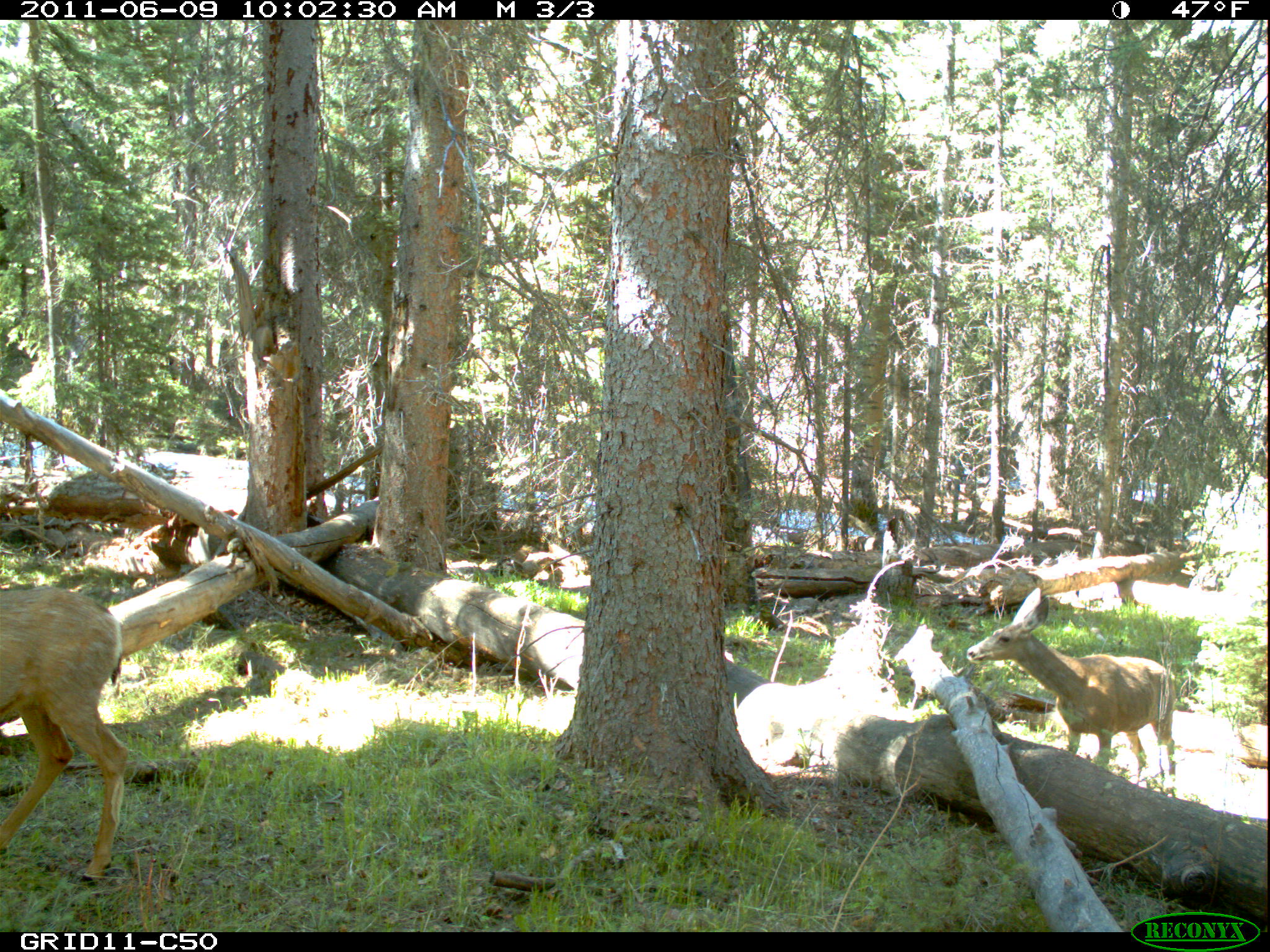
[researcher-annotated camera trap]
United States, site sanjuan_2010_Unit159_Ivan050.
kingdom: Animalia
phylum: Chordata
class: Mammalia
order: Artiodactyla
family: Cervidae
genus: Odocoileus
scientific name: Odocoileus hemionus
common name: mule deer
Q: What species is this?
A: Odocoileus hemionus (mule deer).